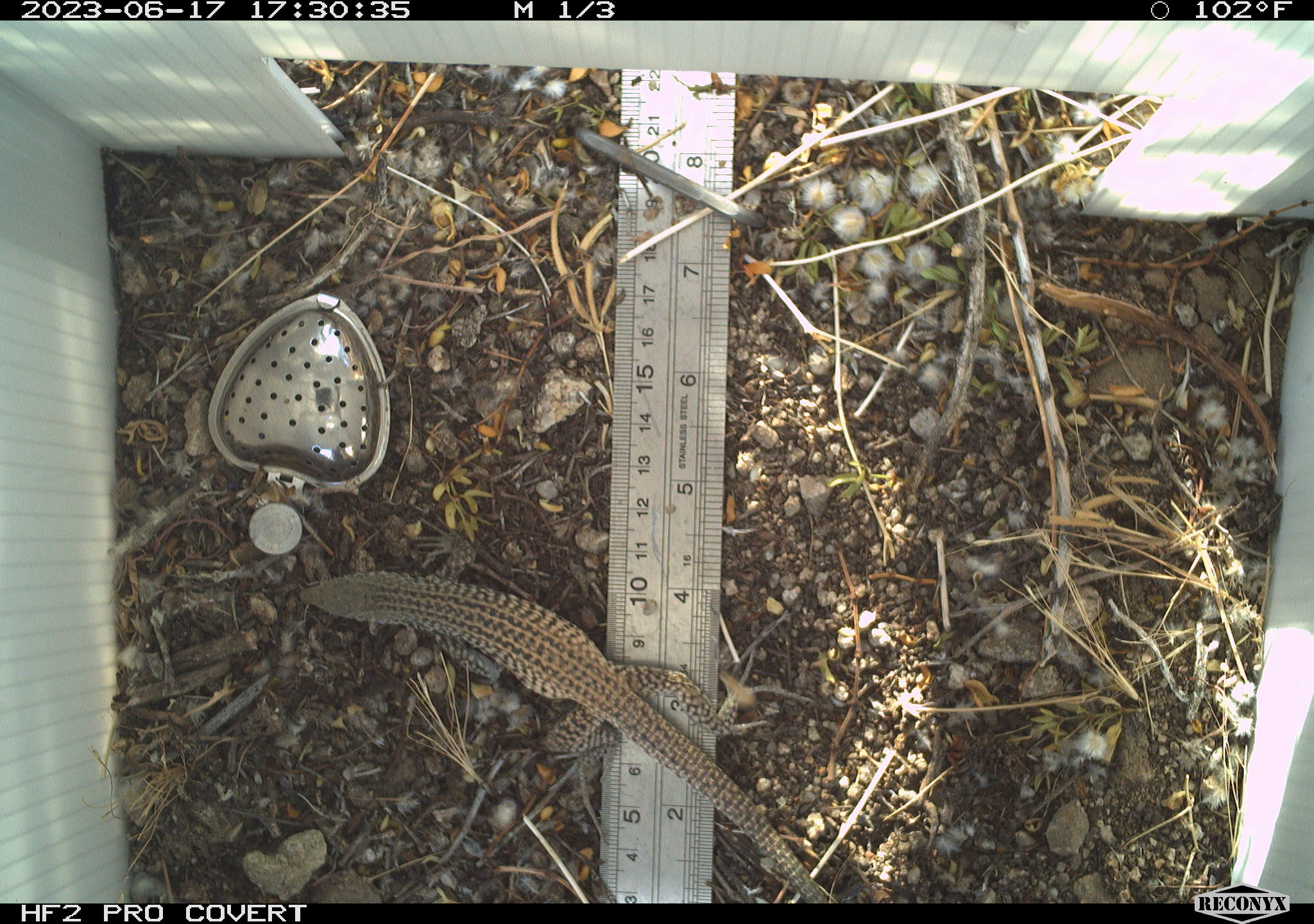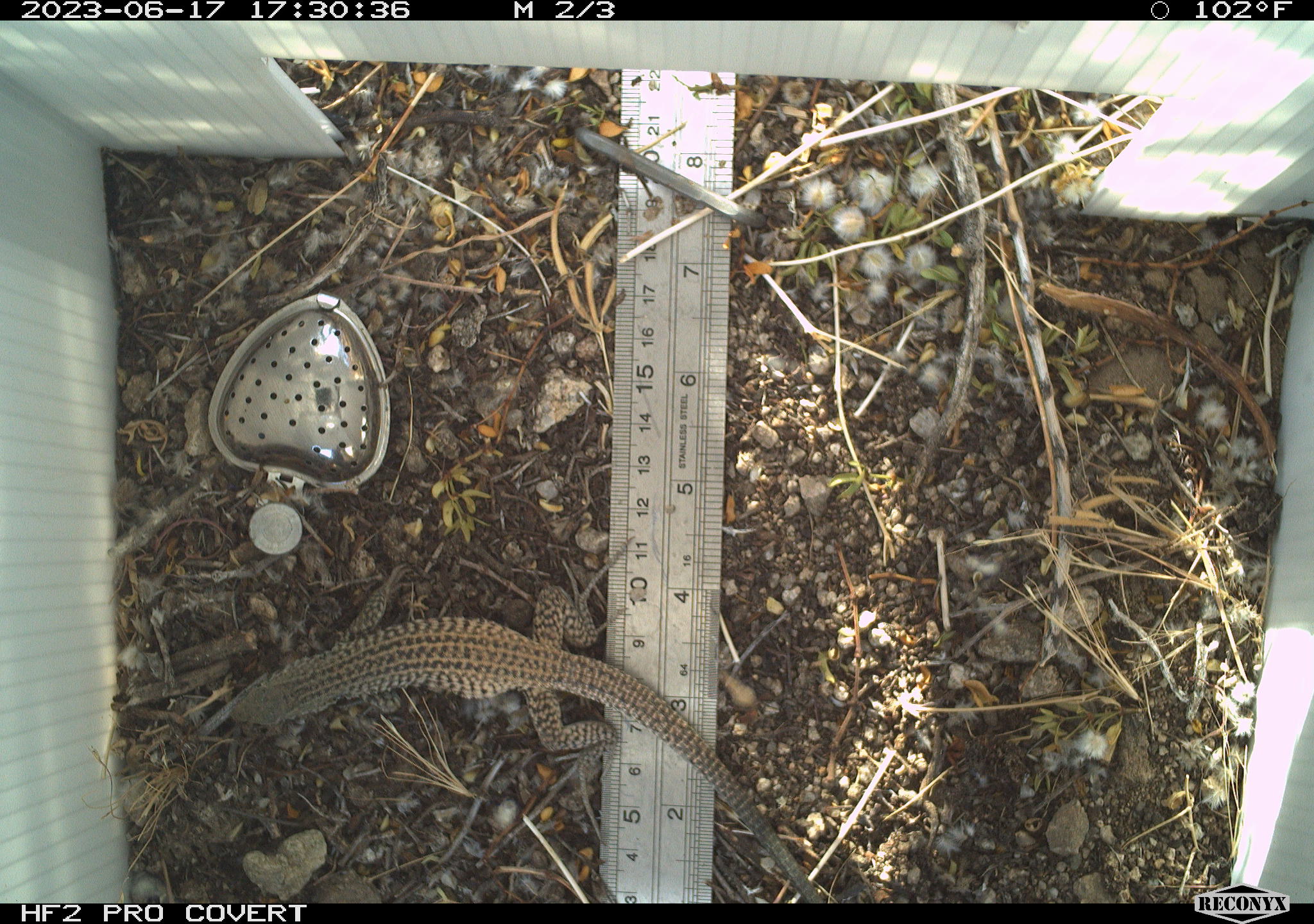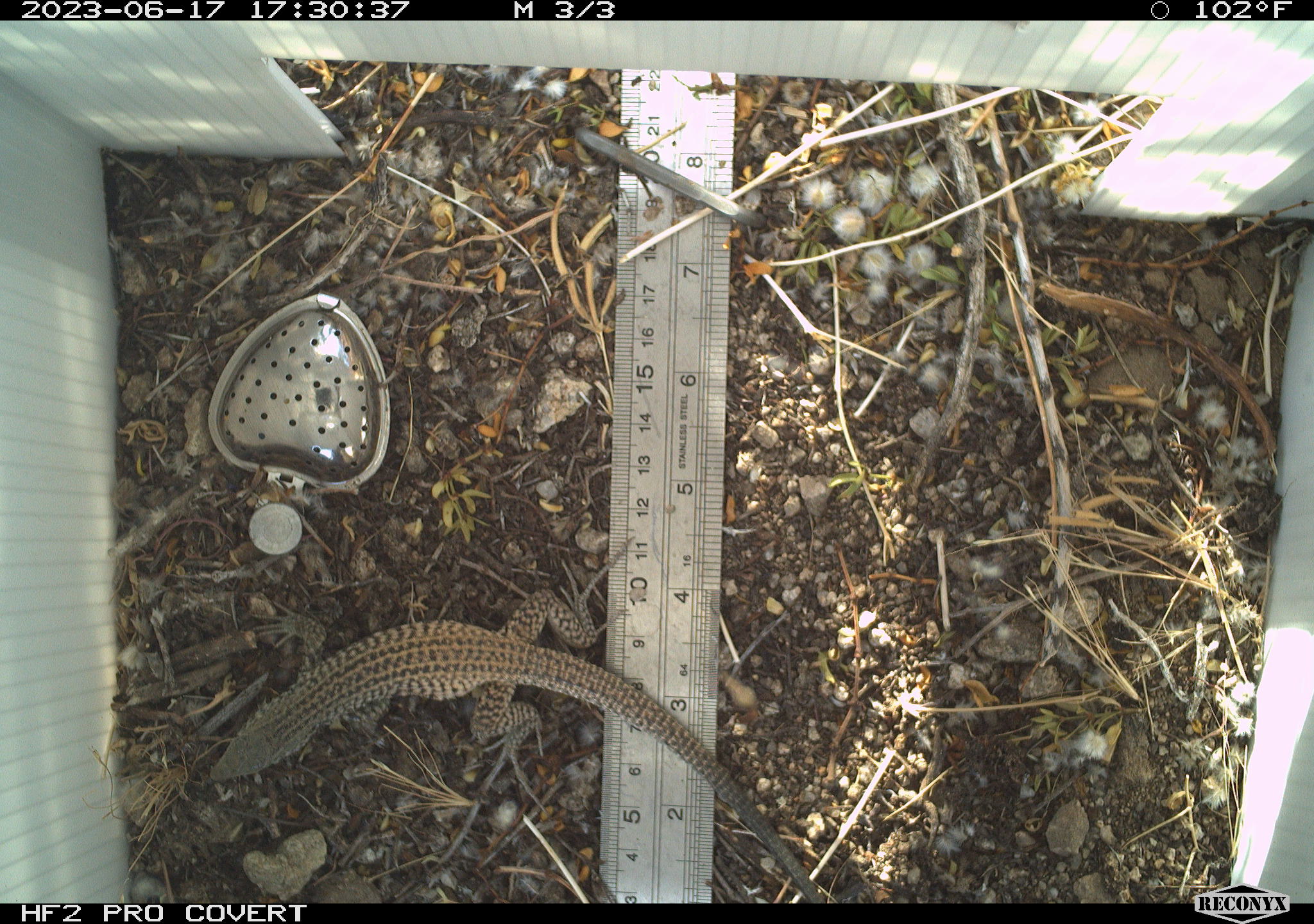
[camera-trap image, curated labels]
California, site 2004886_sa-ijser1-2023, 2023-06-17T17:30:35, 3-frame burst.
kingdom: Animalia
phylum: Chordata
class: Reptilia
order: Squamata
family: Teiidae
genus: Aspidoscelis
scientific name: Aspidoscelis tigris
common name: western whiptail